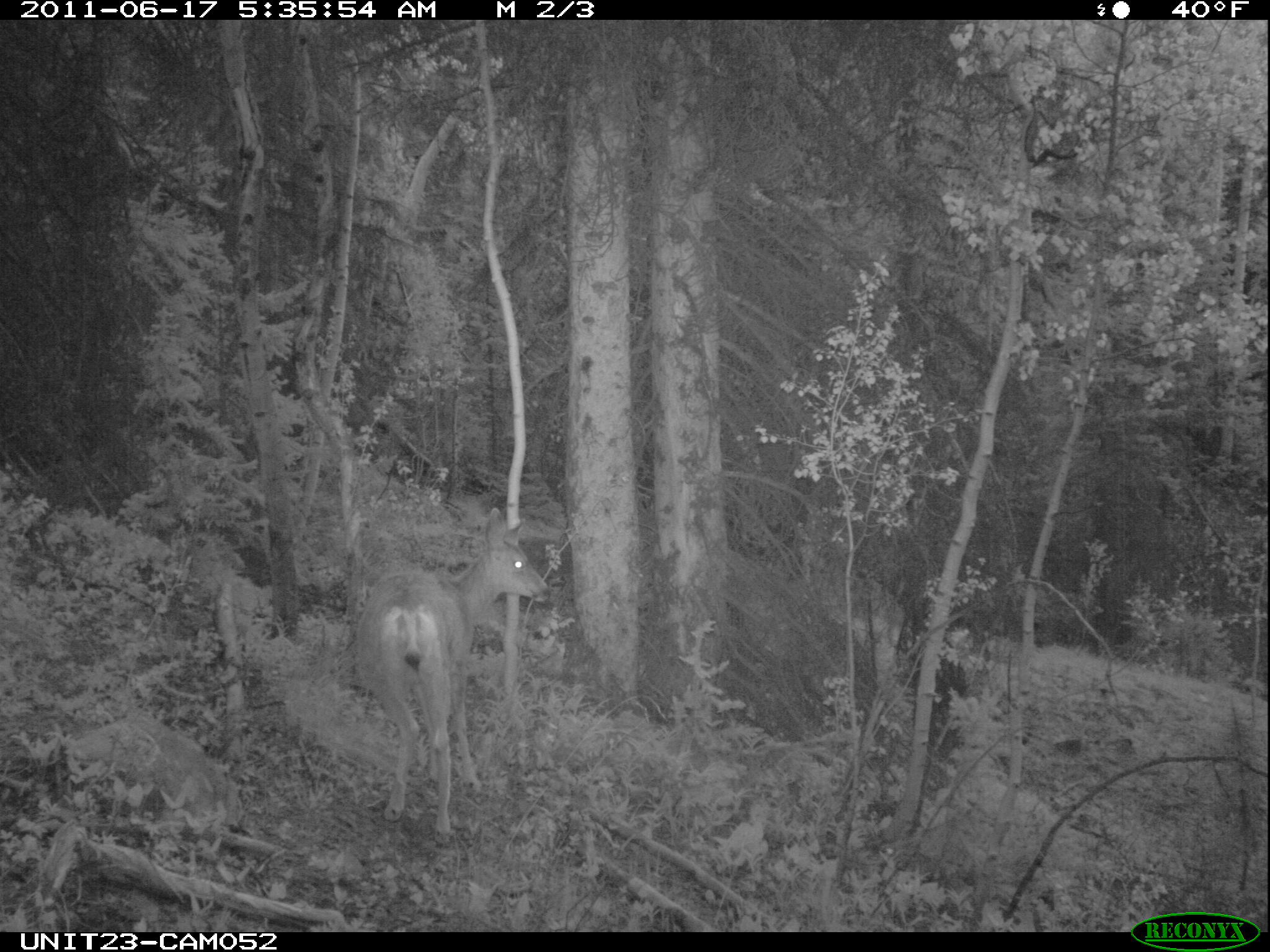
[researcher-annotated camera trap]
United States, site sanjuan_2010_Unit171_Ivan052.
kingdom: Animalia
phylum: Chordata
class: Mammalia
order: Artiodactyla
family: Cervidae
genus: Odocoileus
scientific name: Odocoileus hemionus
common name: mule deer